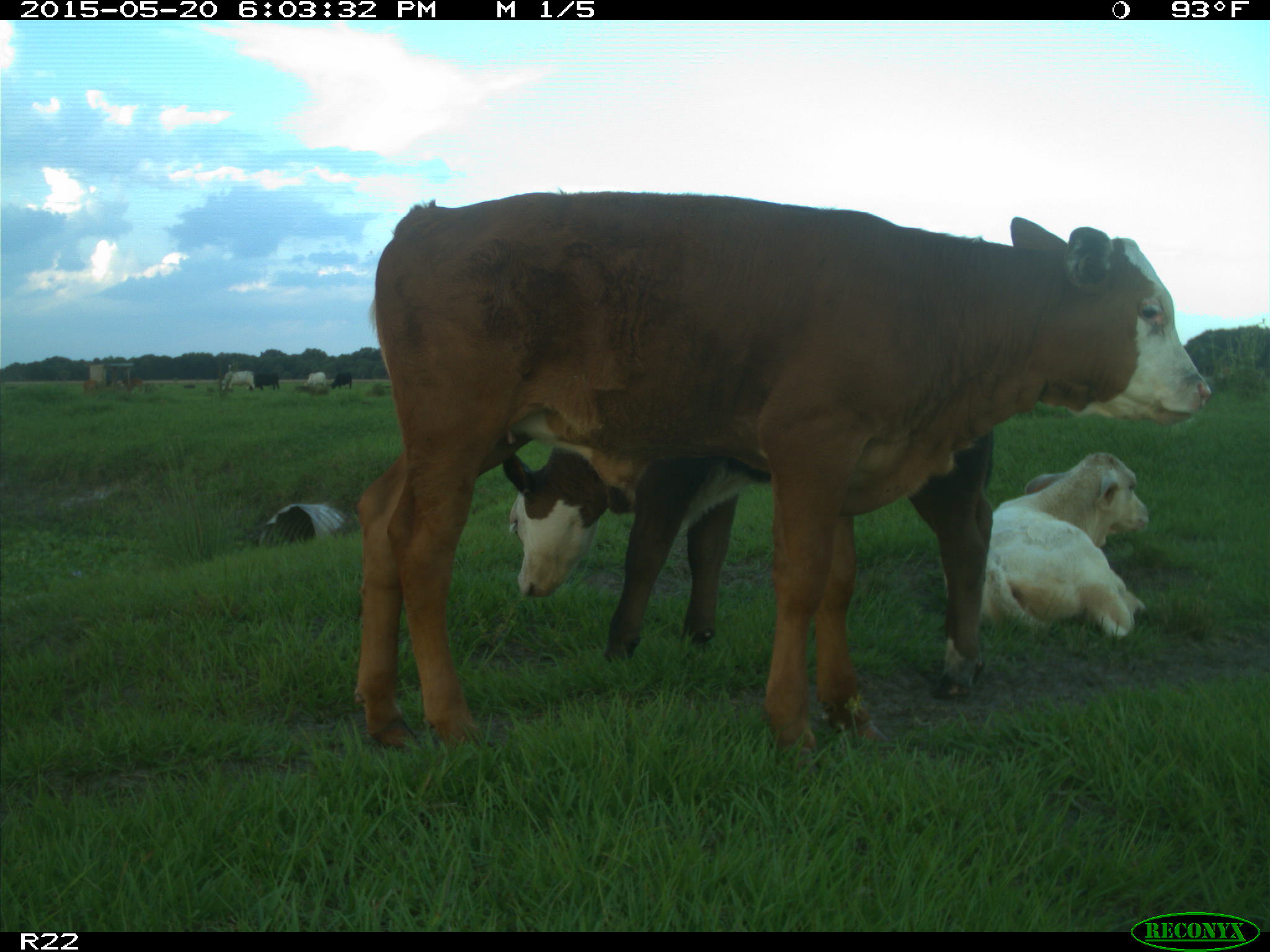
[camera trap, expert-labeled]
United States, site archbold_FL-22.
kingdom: Animalia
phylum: Chordata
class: Mammalia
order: Artiodactyla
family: Bovidae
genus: Bos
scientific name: Bos taurus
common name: domestic cow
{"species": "Bos taurus (domestic cow)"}